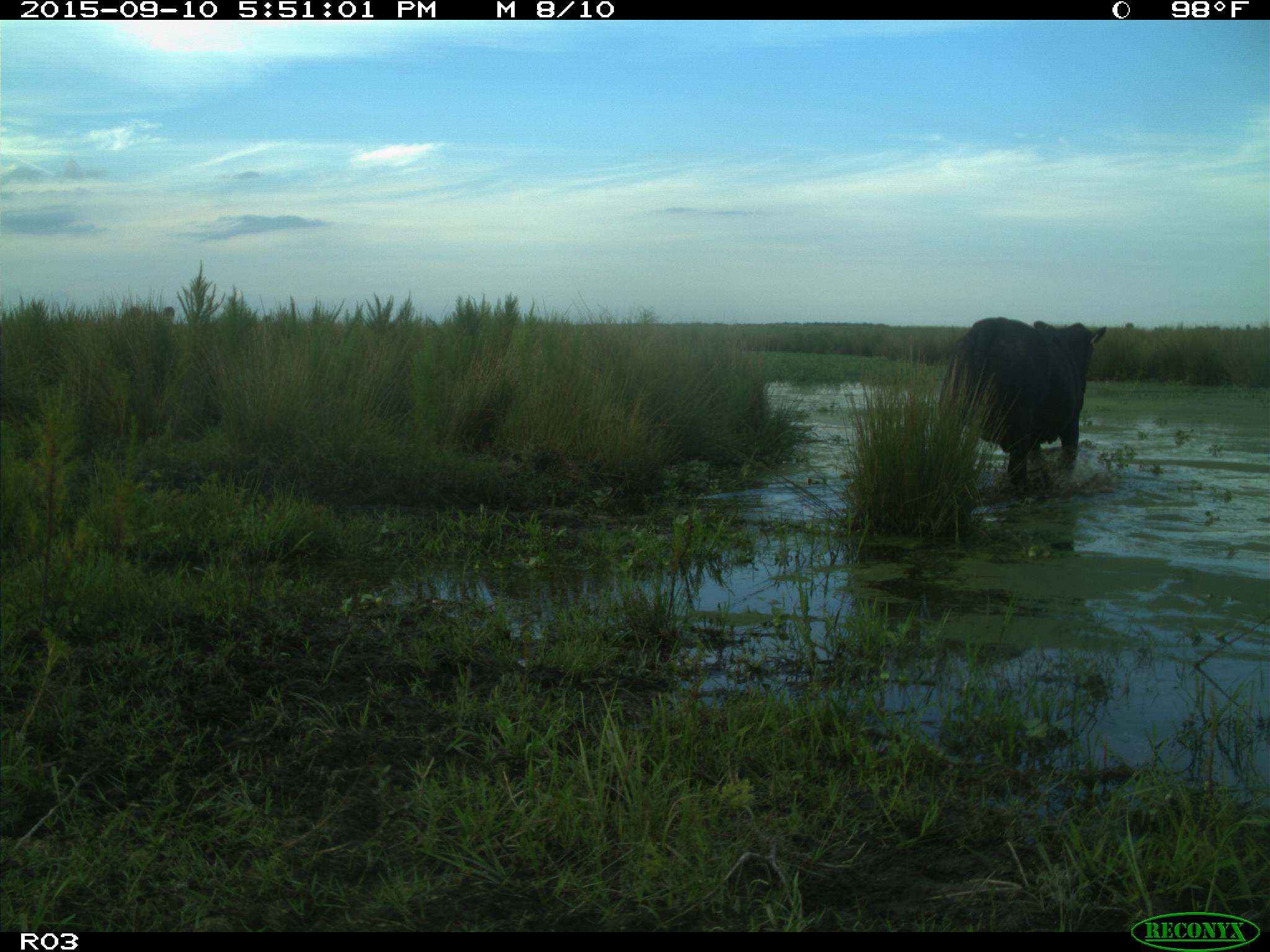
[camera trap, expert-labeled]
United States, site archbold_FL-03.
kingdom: Animalia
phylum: Chordata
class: Mammalia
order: Artiodactyla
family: Bovidae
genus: Bos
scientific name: Bos taurus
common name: domestic cow